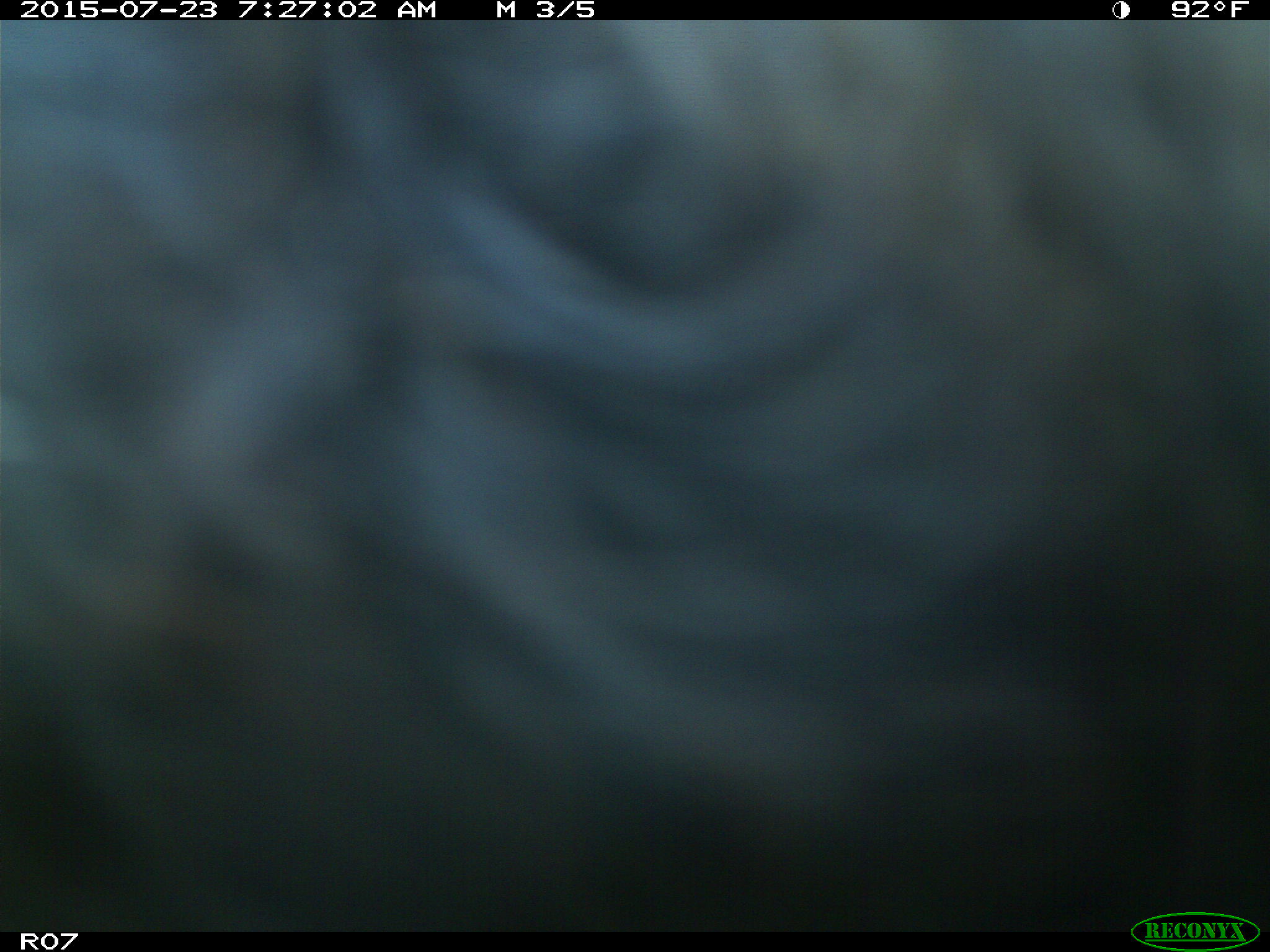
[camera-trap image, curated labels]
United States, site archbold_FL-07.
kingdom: Animalia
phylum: Chordata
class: Mammalia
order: Artiodactyla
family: Bovidae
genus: Bos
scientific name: Bos taurus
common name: domestic cow